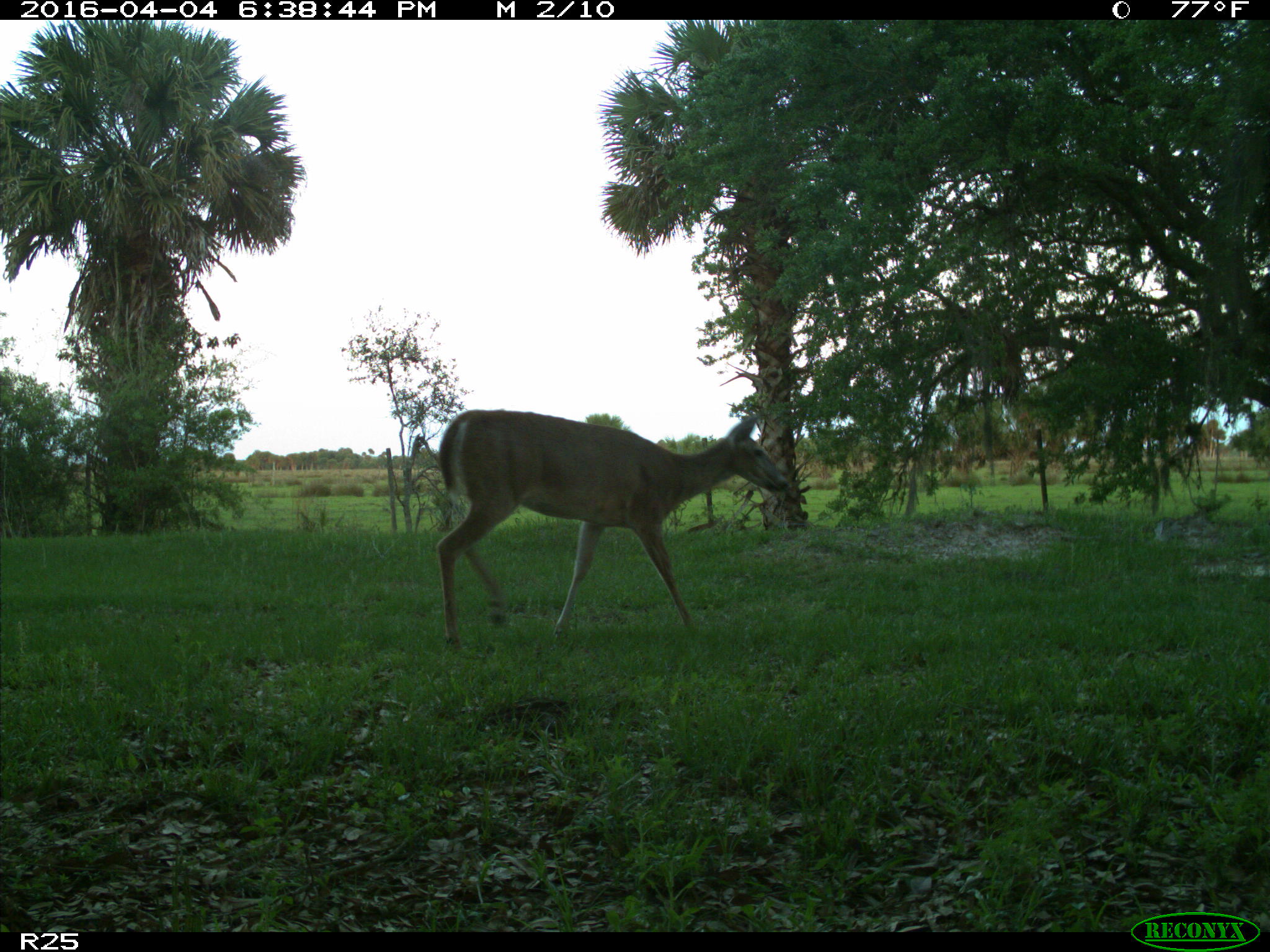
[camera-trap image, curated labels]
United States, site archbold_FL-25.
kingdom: Animalia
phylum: Chordata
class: Mammalia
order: Artiodactyla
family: Cervidae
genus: Odocoileus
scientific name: Odocoileus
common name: deer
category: unidentified deer